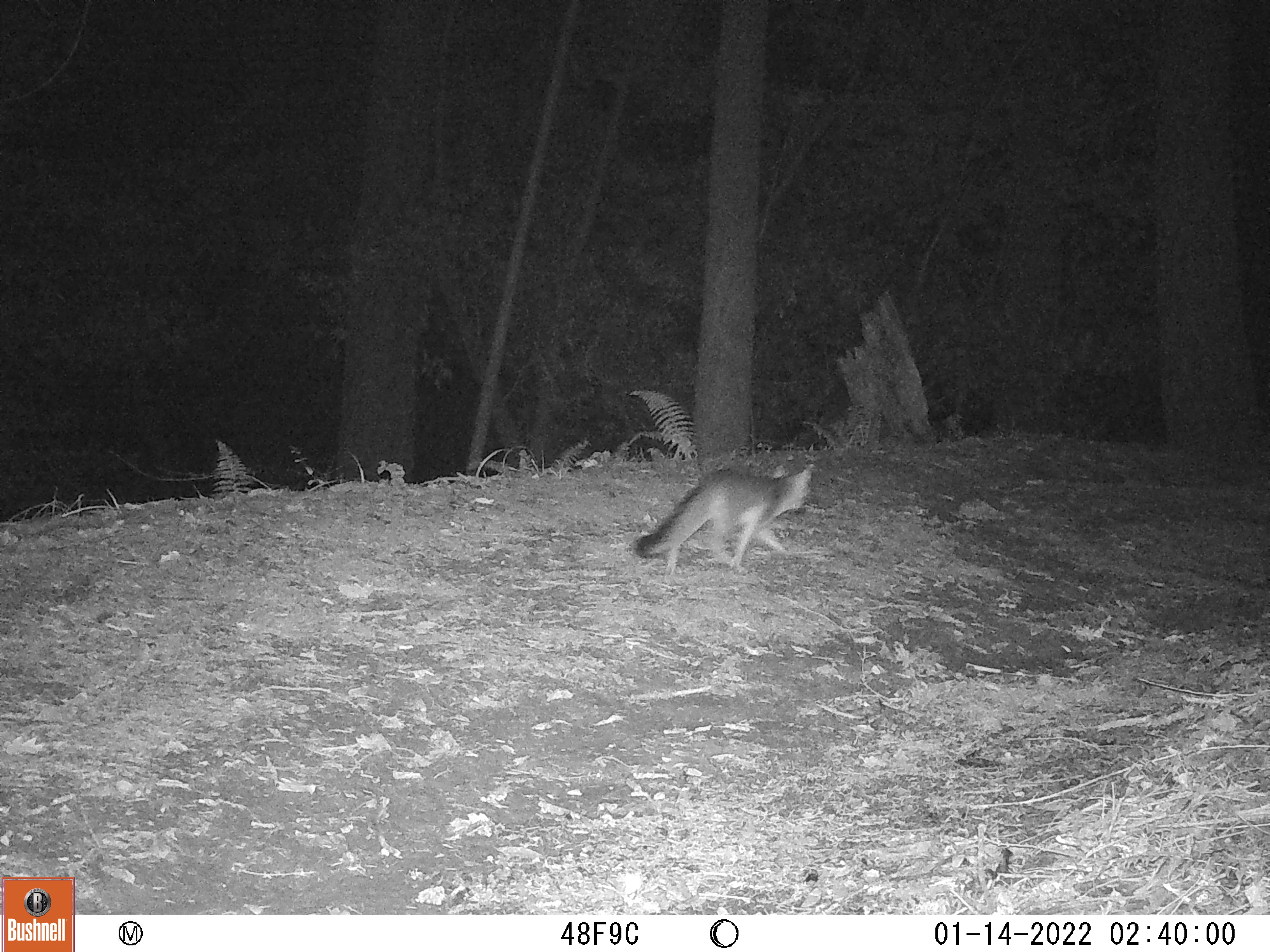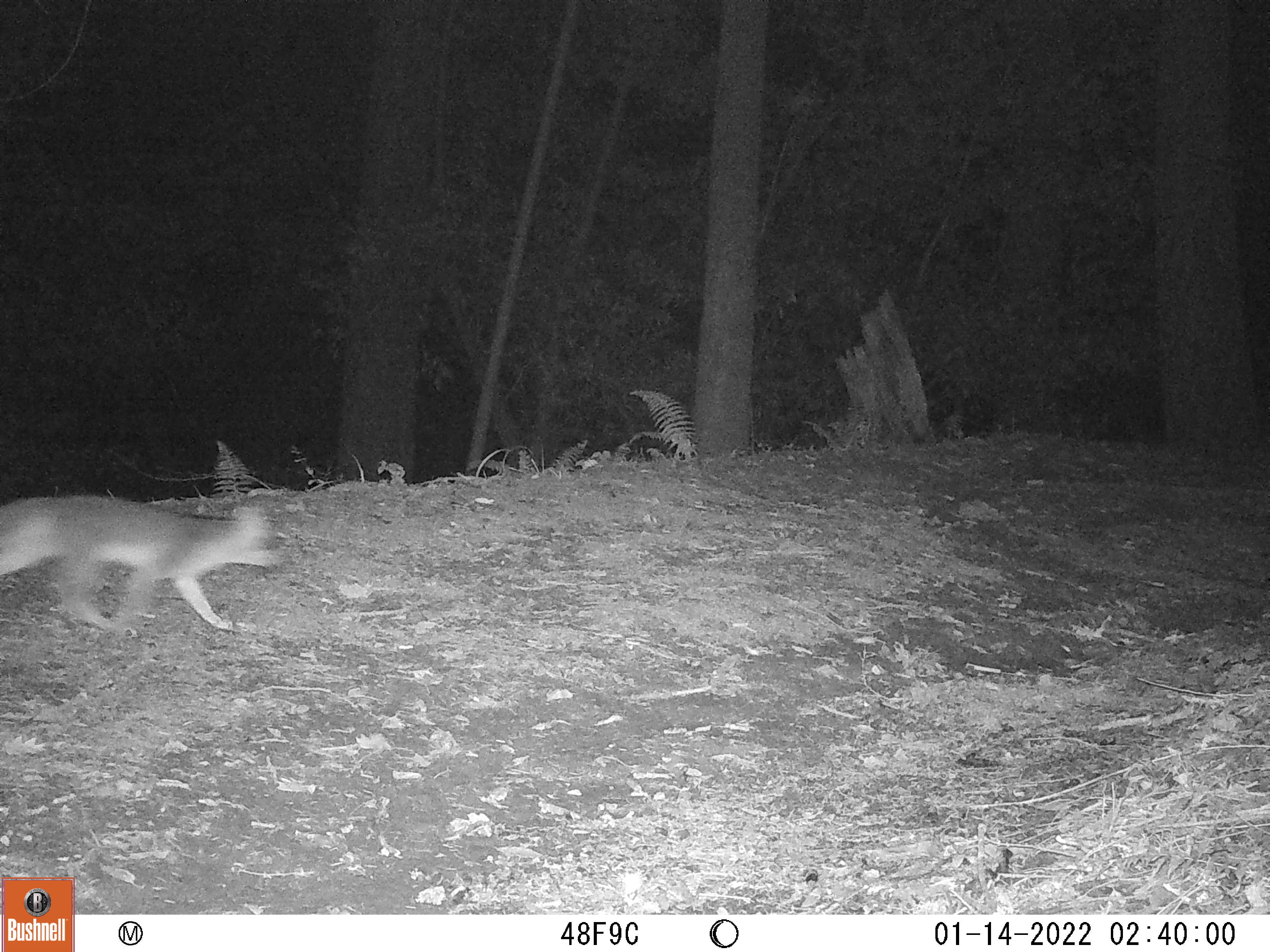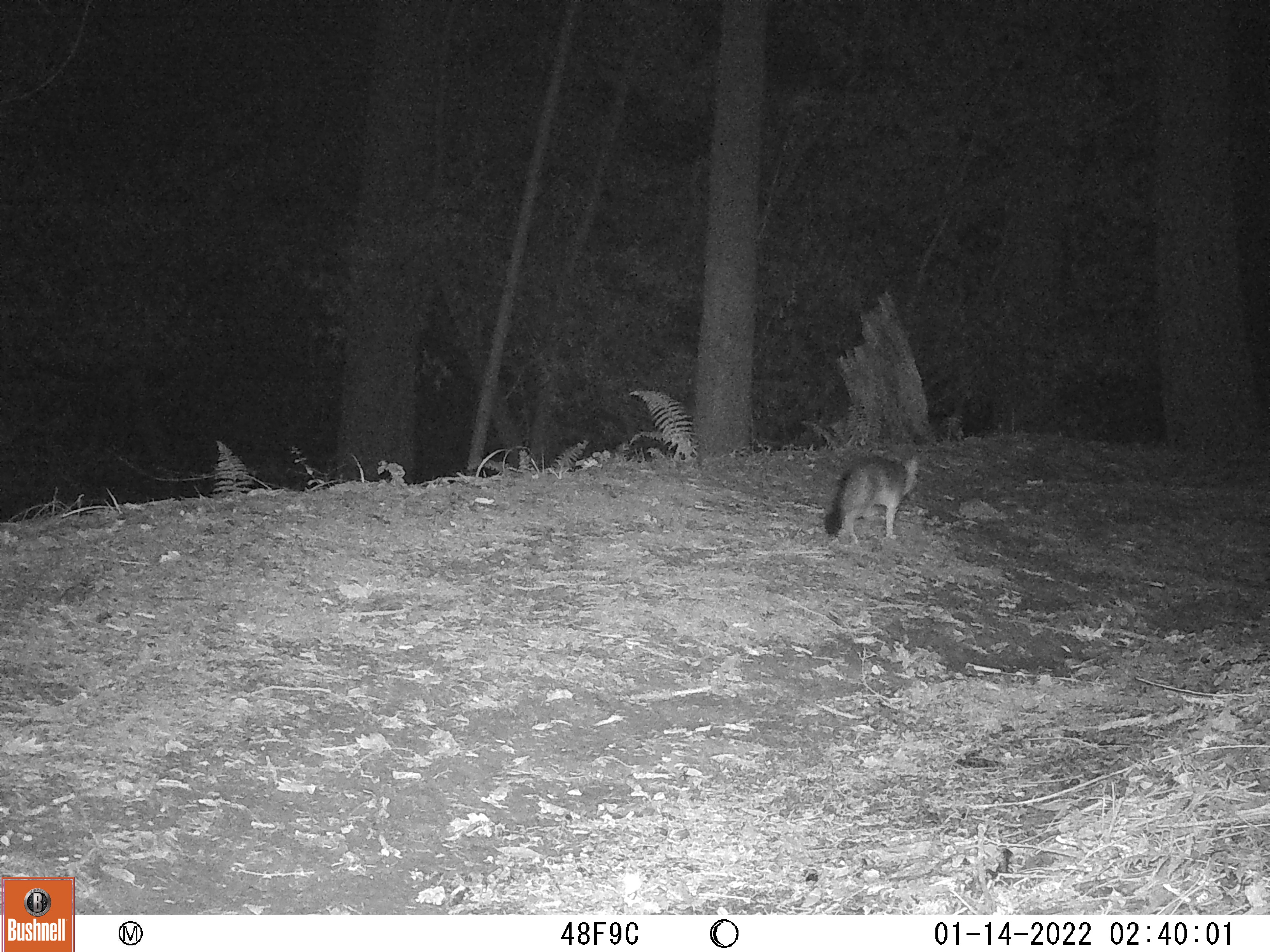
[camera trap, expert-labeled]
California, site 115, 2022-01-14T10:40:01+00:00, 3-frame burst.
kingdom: Animalia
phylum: Chordata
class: Mammalia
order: Carnivora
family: Canidae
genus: Urocyon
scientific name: Urocyon cinereoargenteus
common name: gray fox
Gray fox (Urocyon cinereoargenteus).